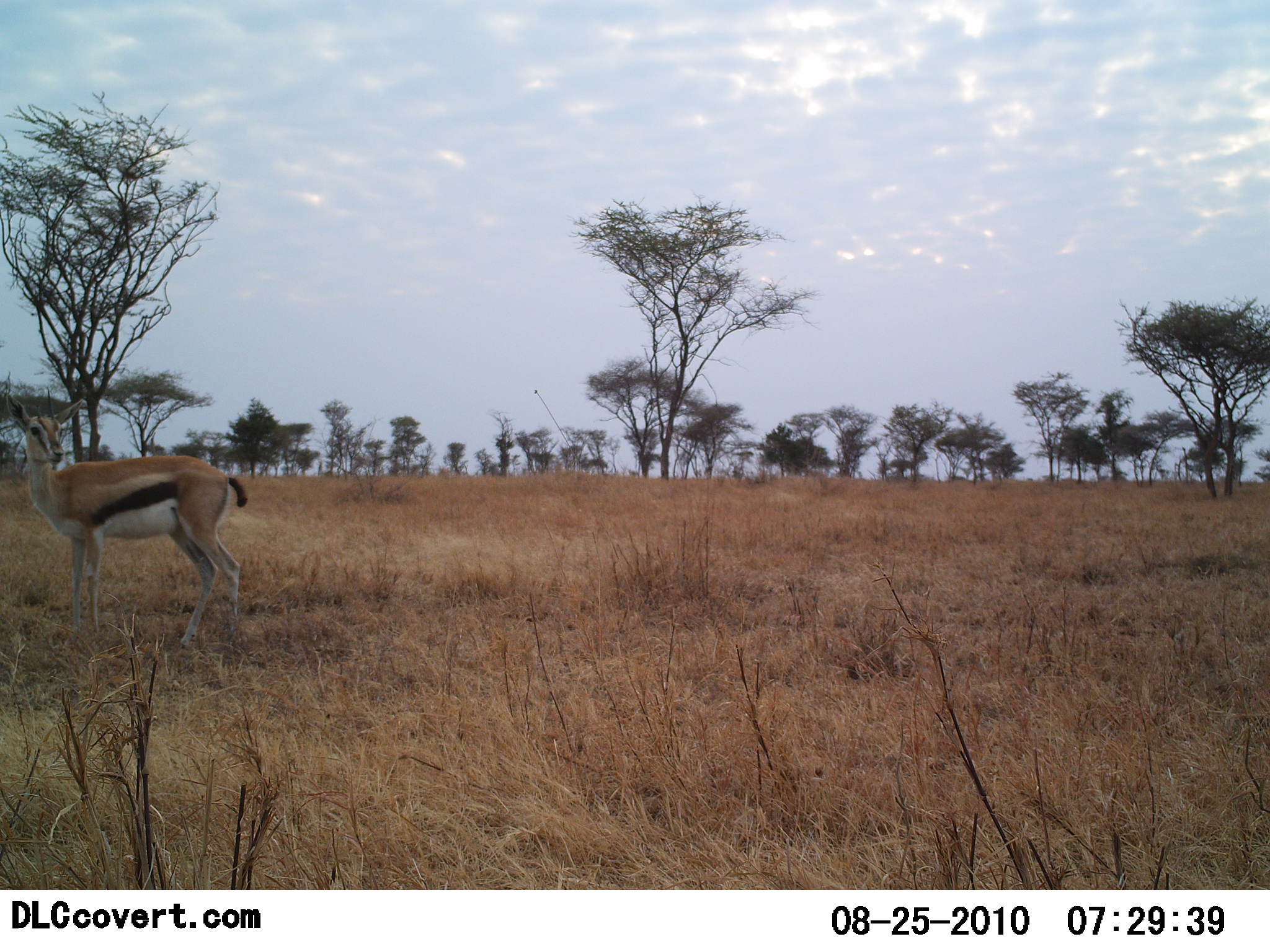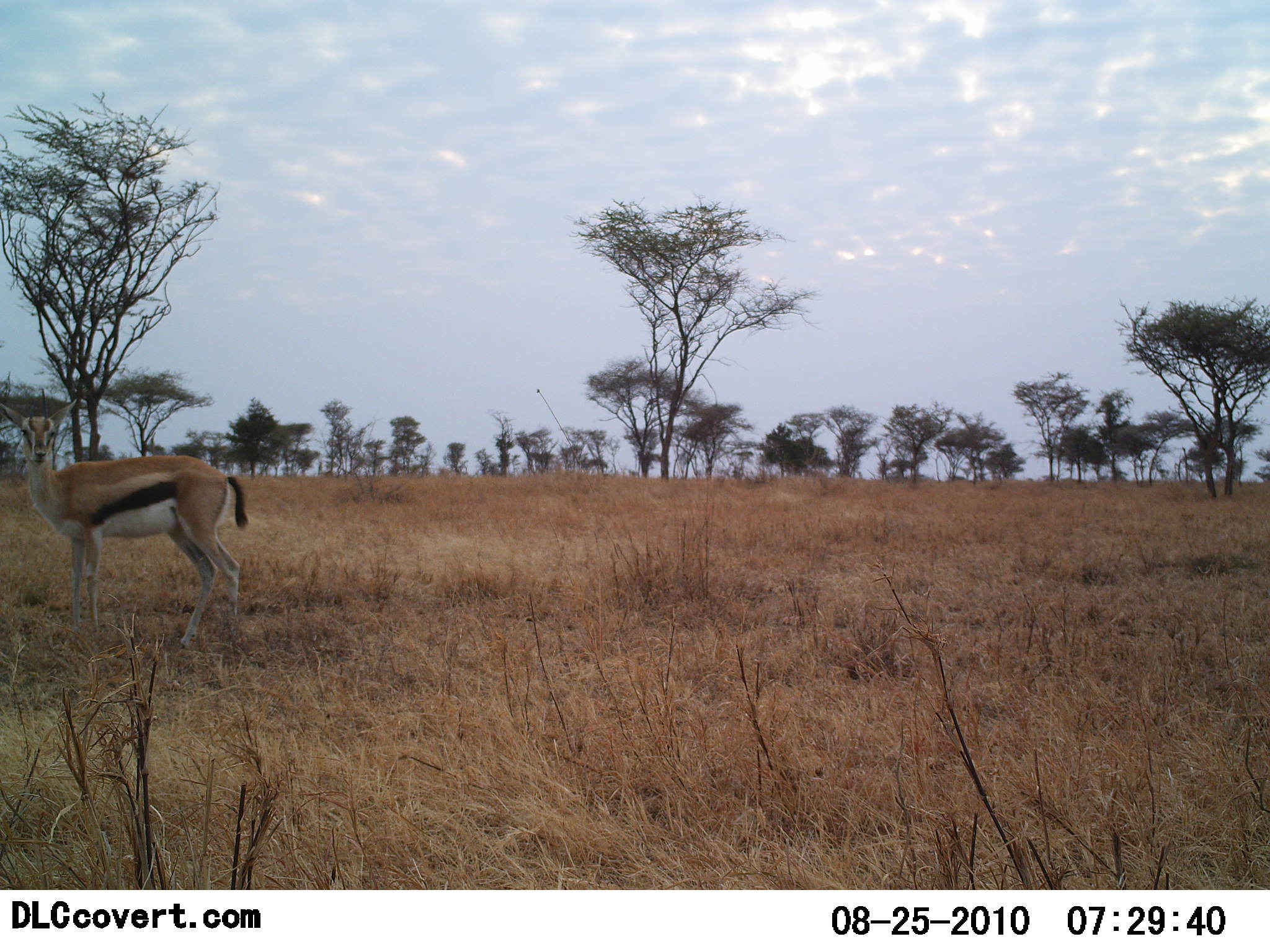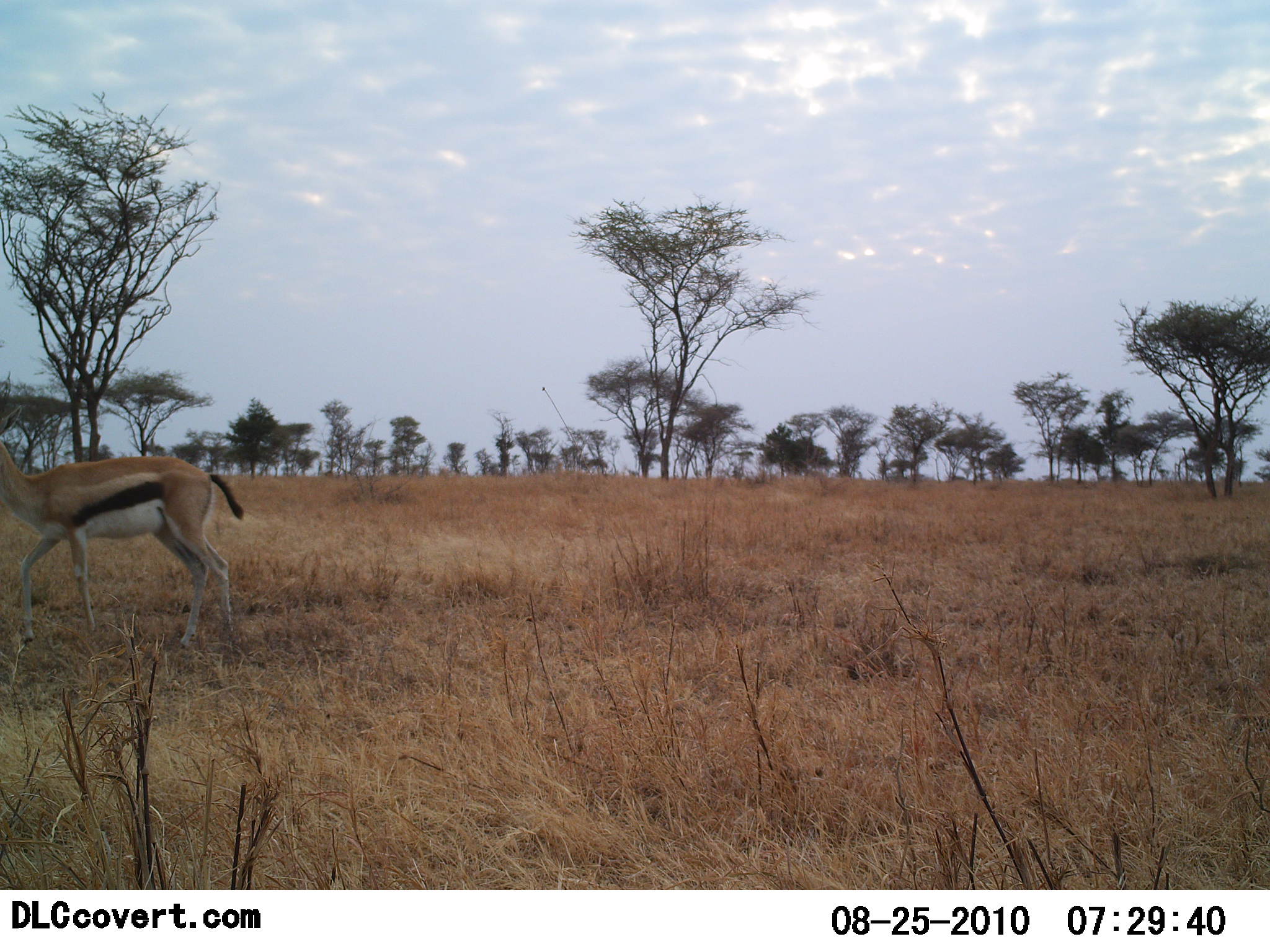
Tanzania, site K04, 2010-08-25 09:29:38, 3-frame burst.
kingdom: Animalia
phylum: Chordata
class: Mammalia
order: Artiodactyla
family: Bovidae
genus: Eudorcas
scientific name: Eudorcas thomsonii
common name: thomson's gazelle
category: gazellethomsons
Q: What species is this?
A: Gazellethomsons (thomson's gazelle) (Eudorcas thomsonii).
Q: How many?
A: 1.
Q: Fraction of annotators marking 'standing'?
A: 71%.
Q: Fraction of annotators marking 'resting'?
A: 0%.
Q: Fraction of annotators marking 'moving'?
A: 29%.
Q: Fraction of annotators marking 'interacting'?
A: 0%.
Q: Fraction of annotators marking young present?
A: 0%.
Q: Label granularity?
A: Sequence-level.